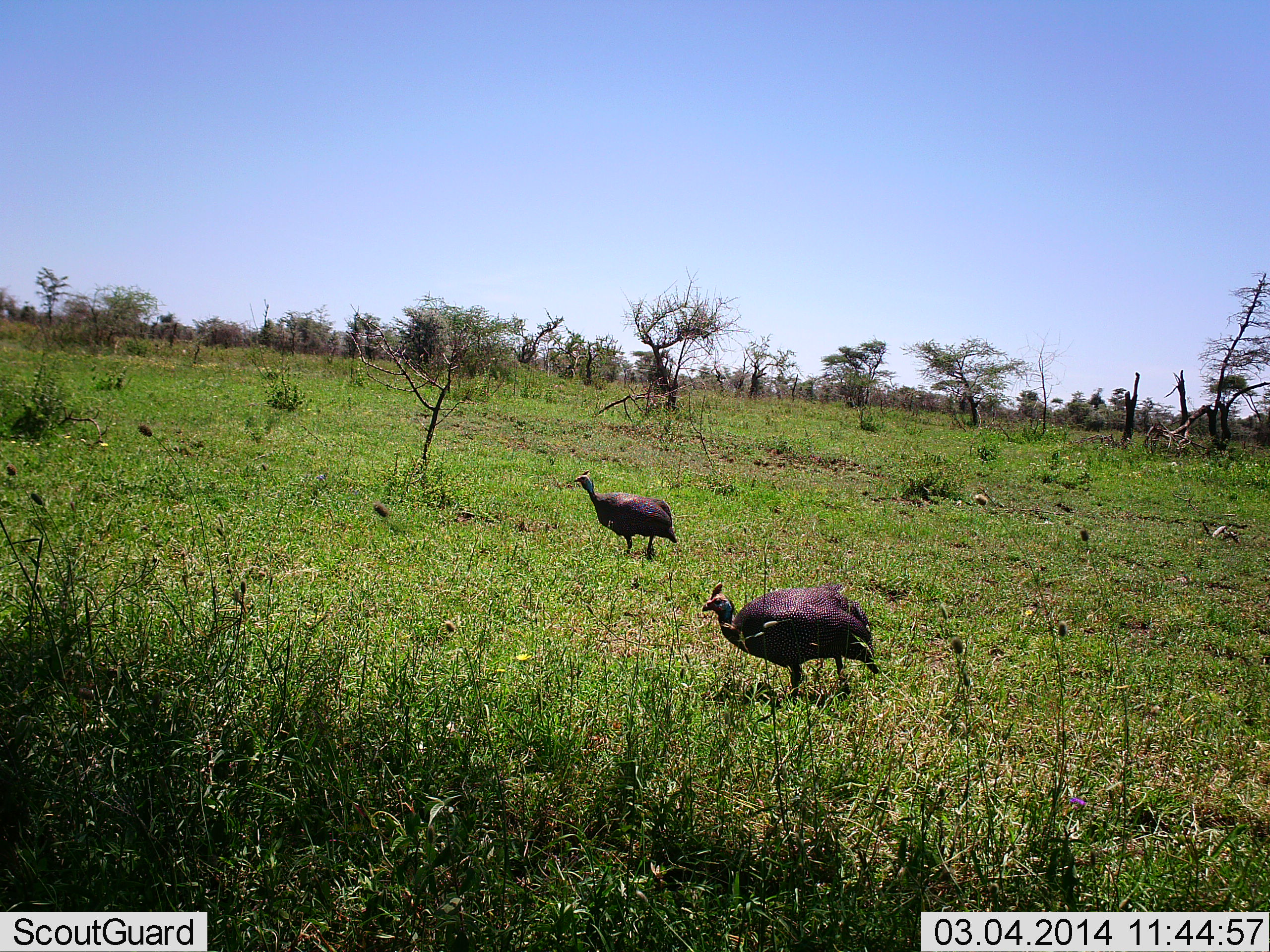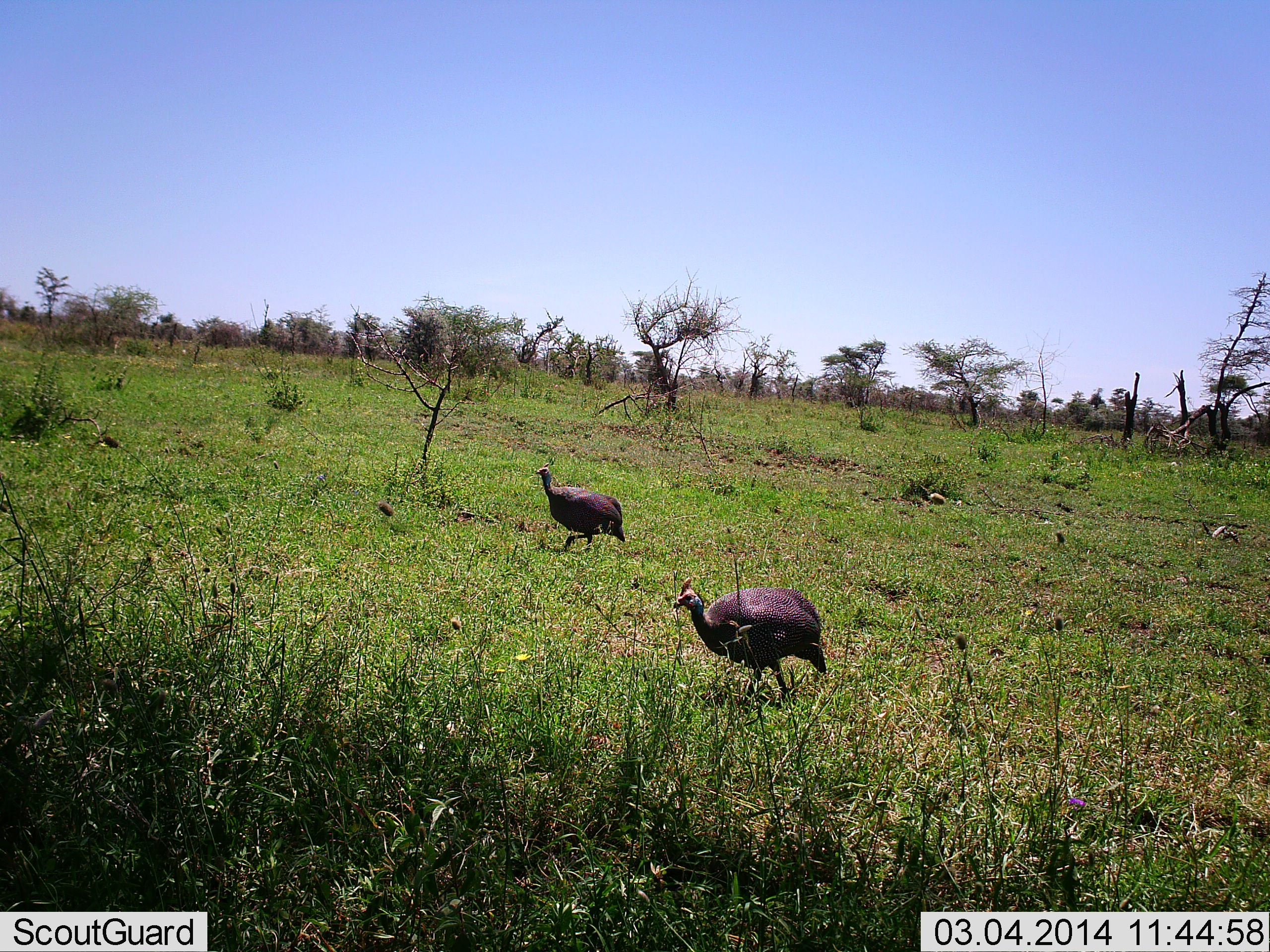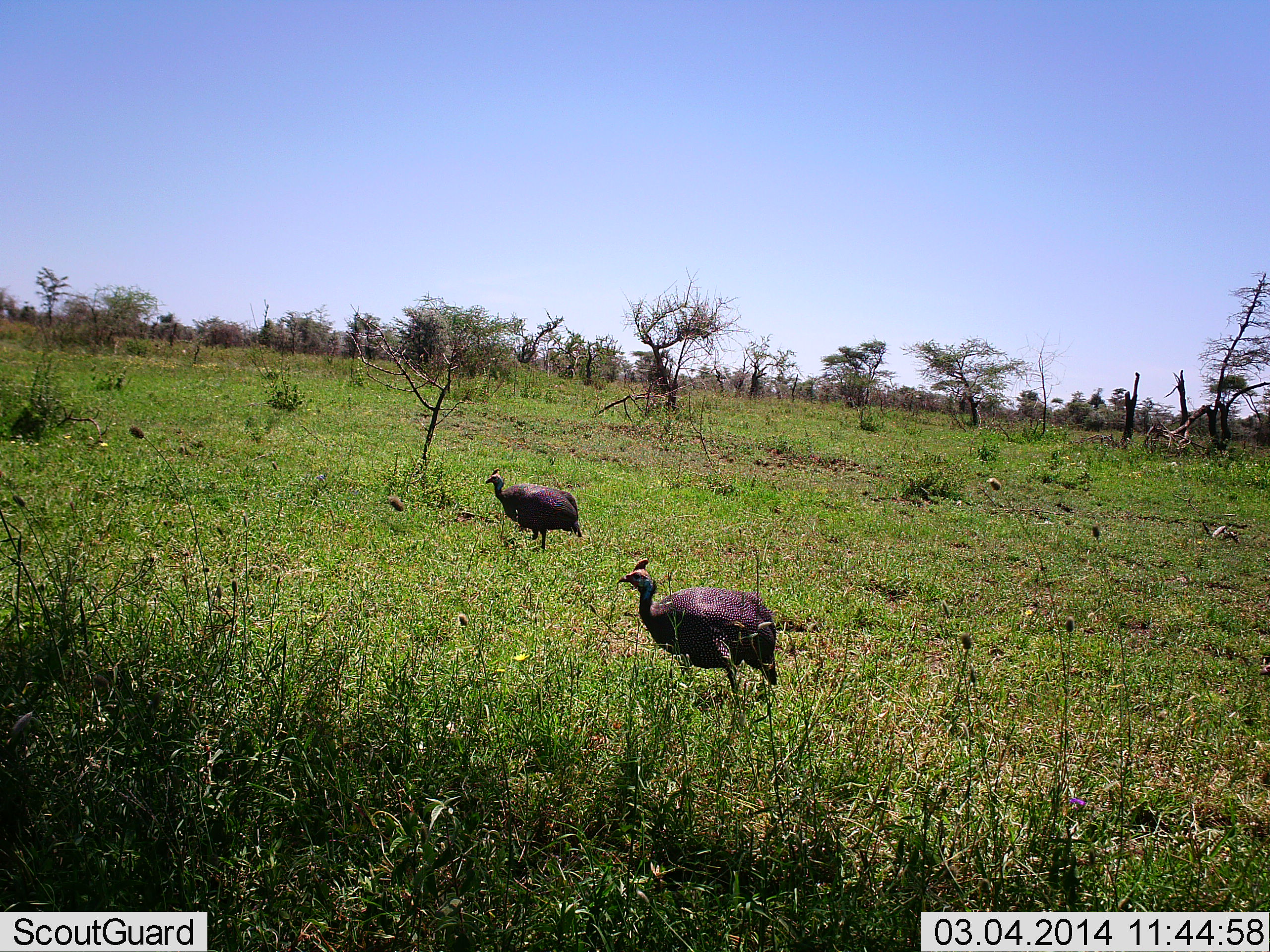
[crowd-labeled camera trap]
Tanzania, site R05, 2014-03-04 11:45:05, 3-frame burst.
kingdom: Animalia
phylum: Chordata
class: Aves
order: Galliformes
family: Numididae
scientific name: Numididae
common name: guinea fowl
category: guineafowl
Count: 2.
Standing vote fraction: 0%.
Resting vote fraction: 0%.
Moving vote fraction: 100%.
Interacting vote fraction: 0%.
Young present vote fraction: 0%.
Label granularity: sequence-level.